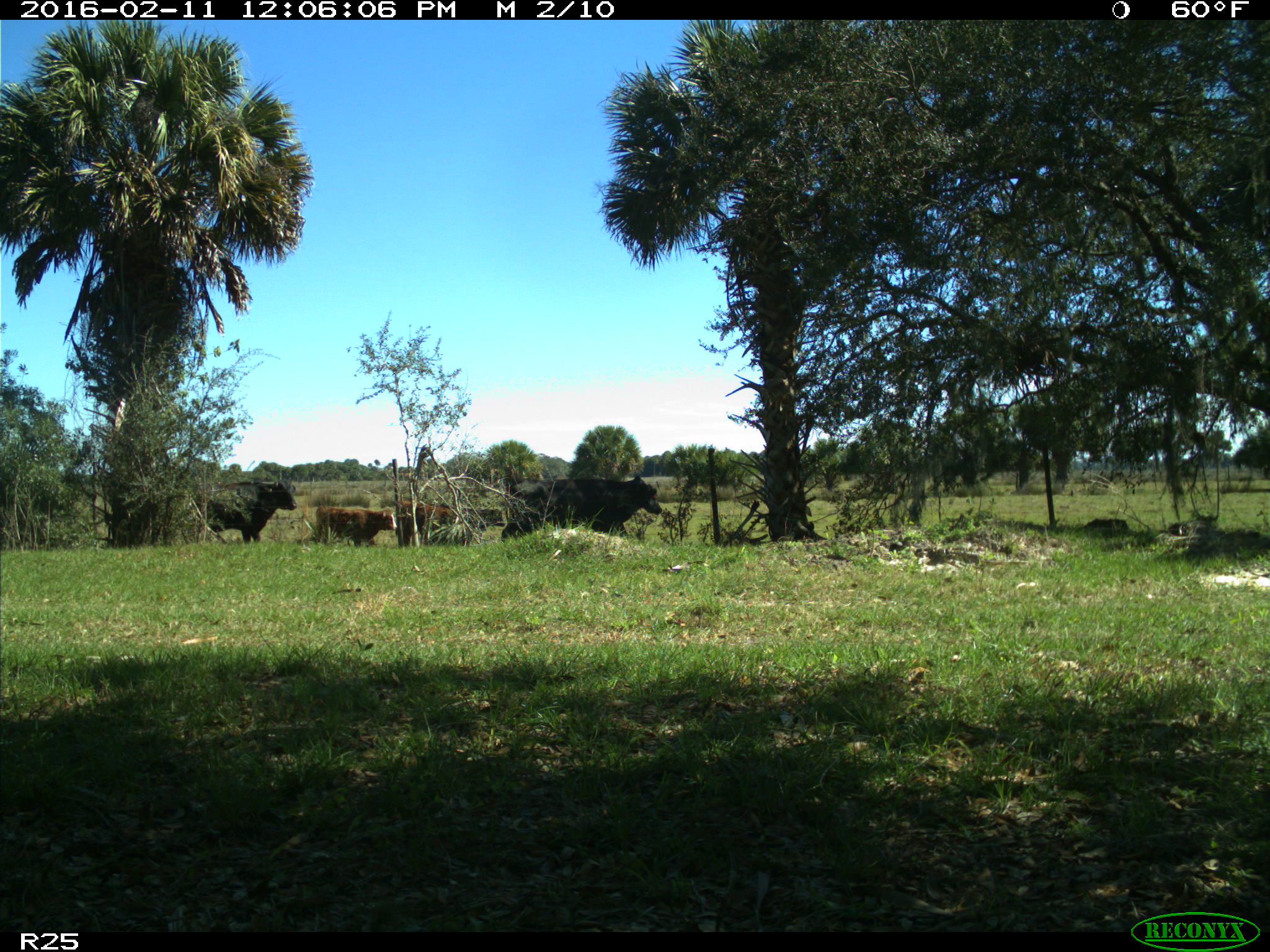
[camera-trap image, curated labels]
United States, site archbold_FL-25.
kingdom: Animalia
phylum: Chordata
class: Mammalia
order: Artiodactyla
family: Bovidae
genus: Bos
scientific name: Bos taurus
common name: domestic cow